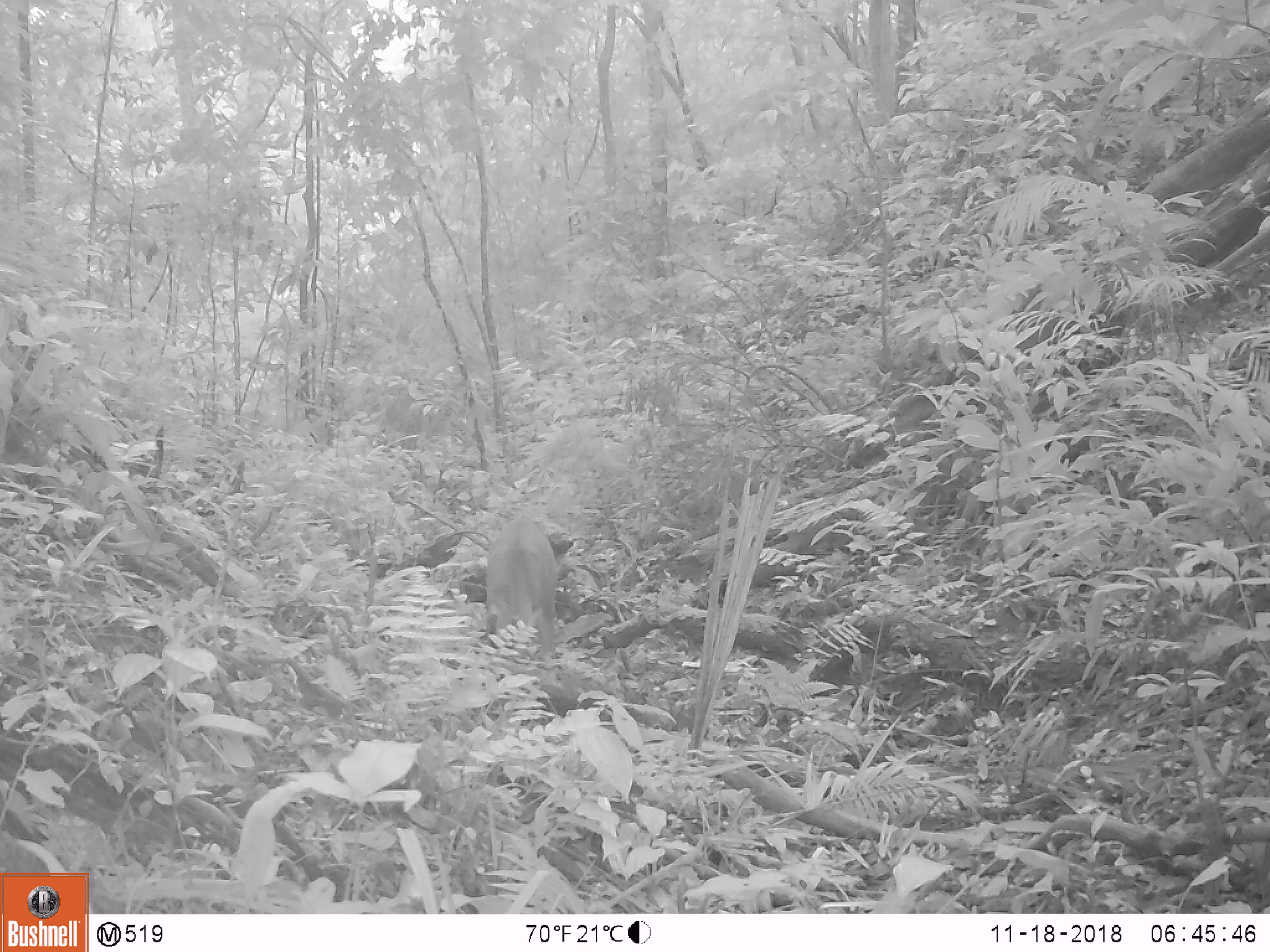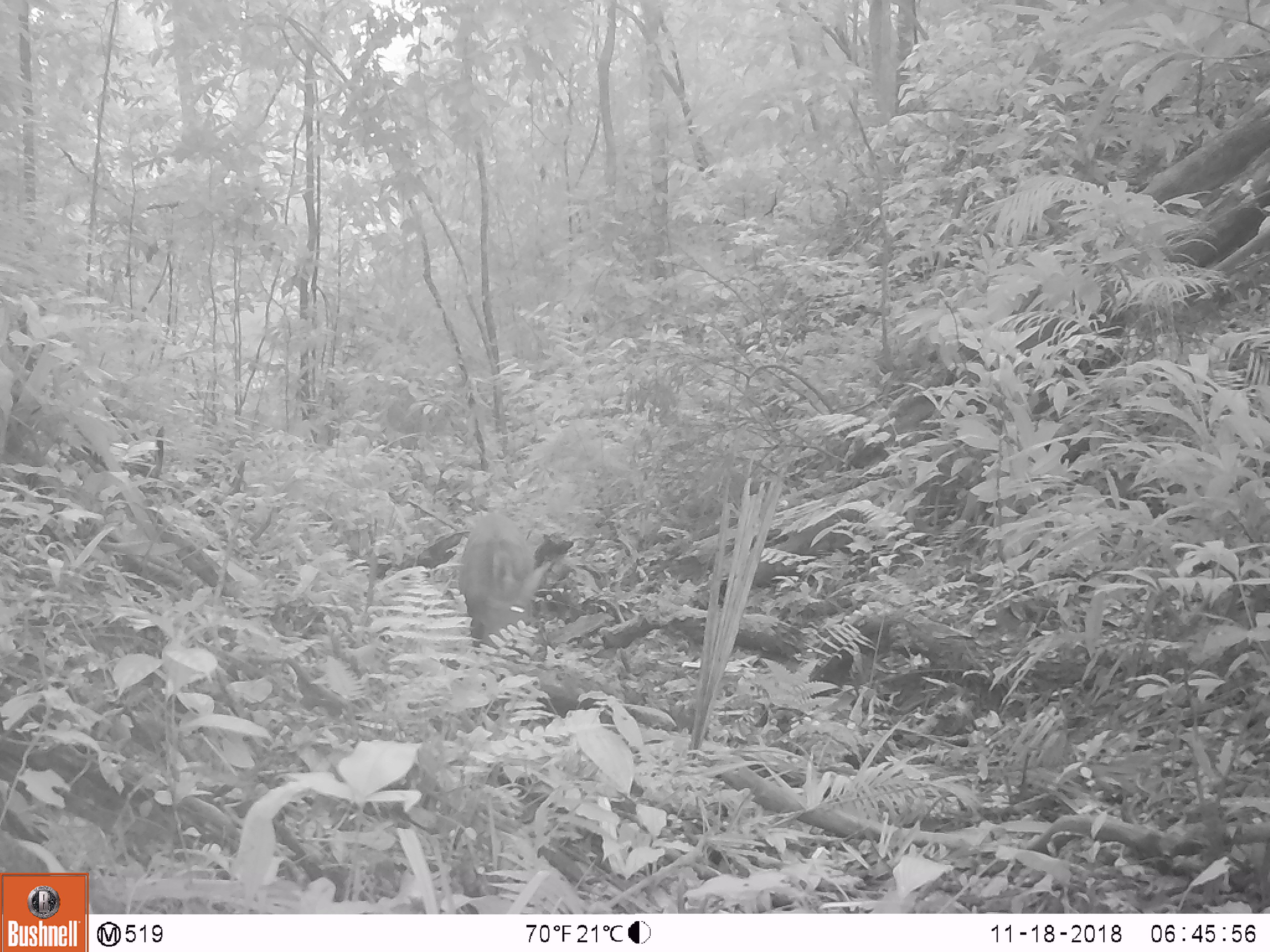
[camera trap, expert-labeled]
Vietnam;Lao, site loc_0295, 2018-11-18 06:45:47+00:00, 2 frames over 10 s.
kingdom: Animalia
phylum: Chordata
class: Mammalia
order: Artiodactyla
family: Cervidae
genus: Muntiacus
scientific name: Muntiacus vuquangensis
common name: large-antlered muntjac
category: large antlered muntjac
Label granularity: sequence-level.